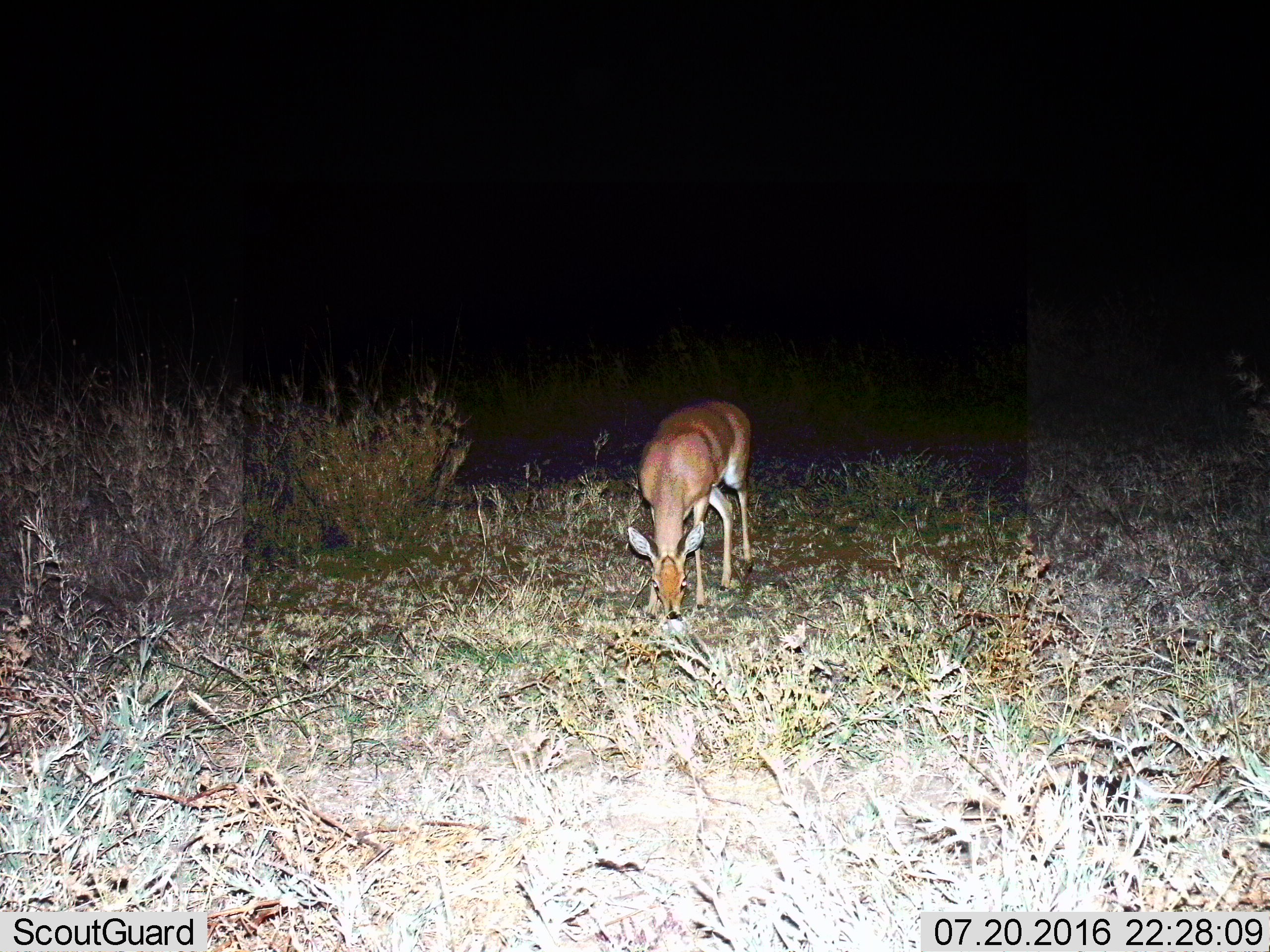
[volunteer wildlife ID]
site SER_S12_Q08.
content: unidentified animal